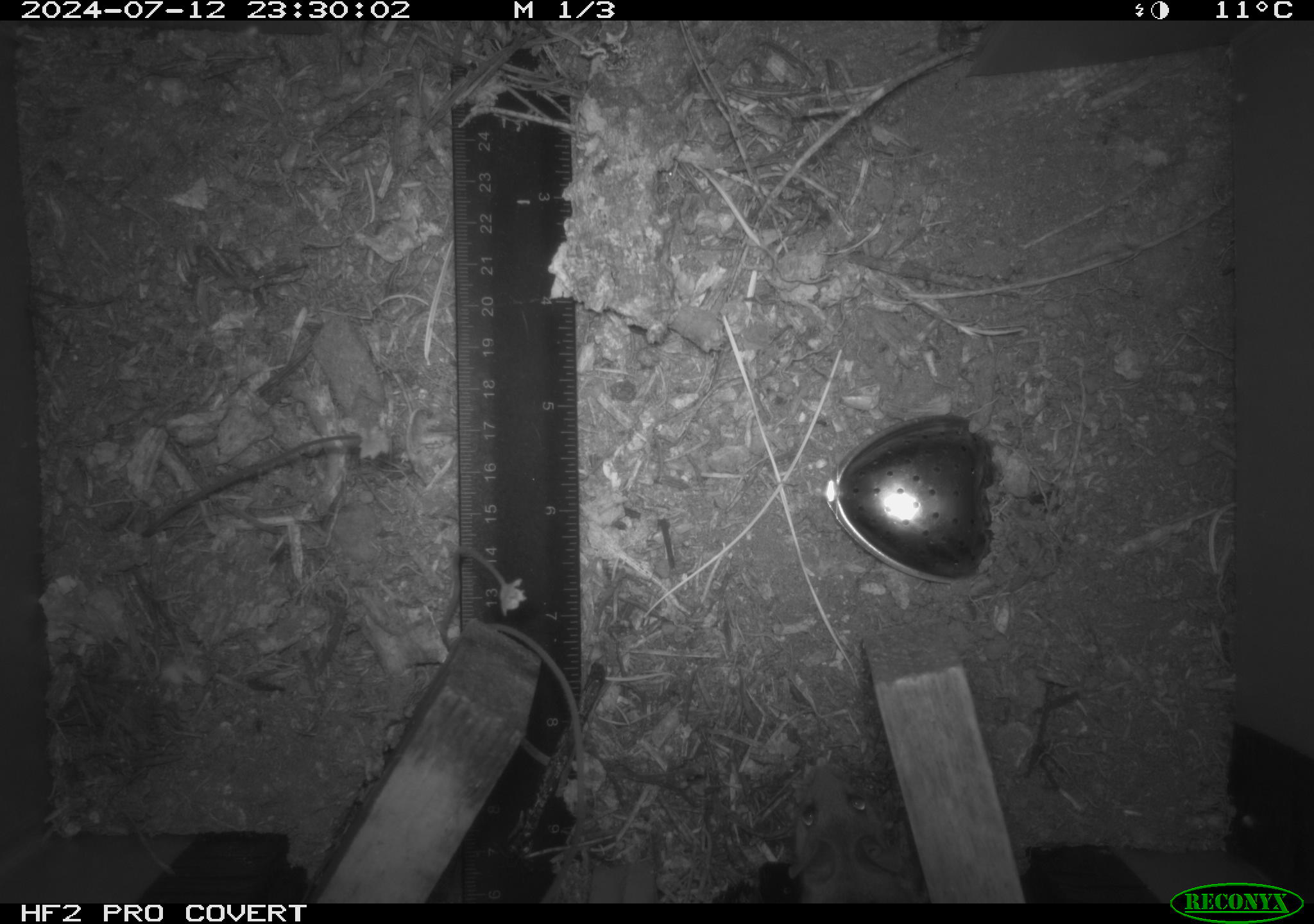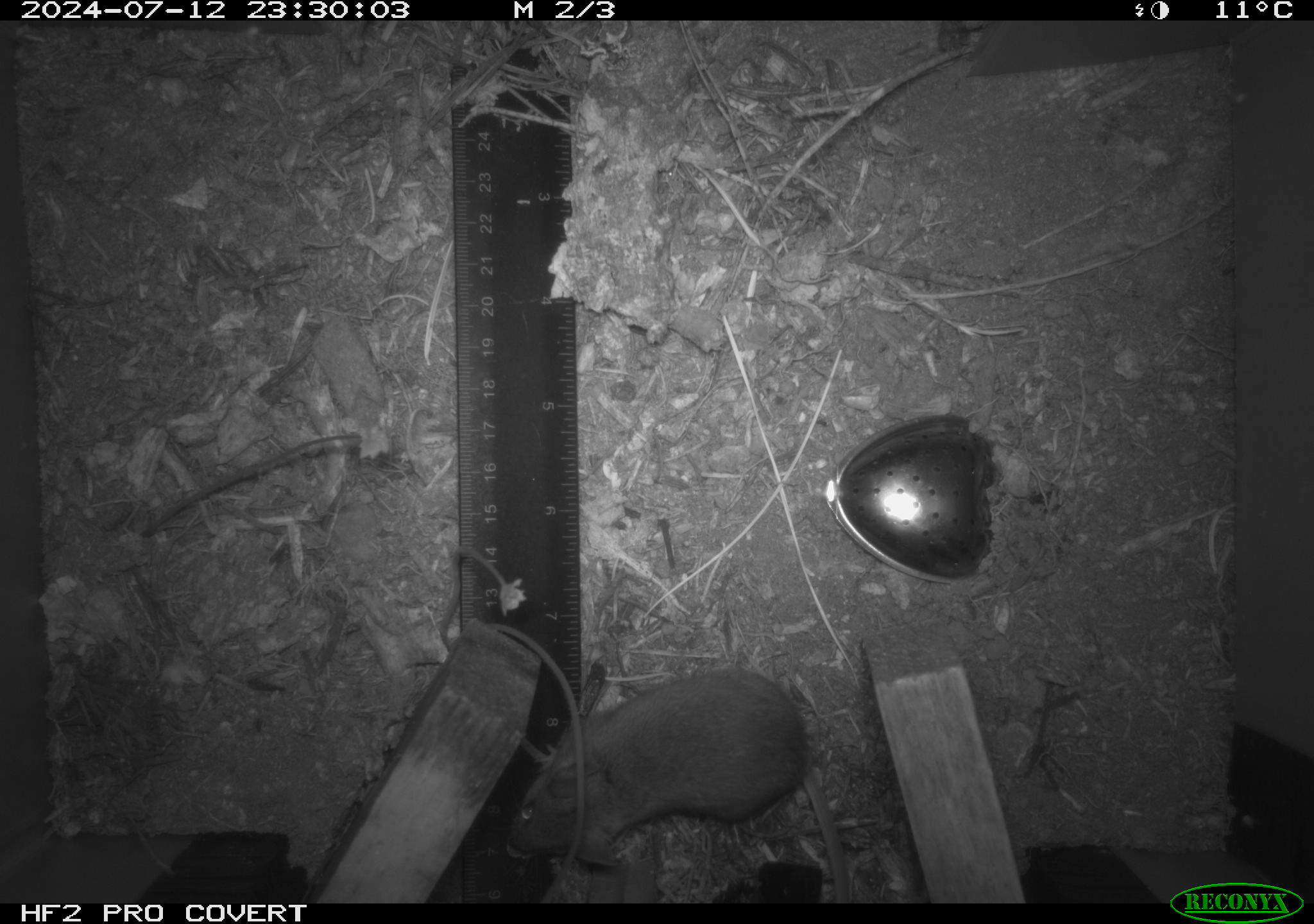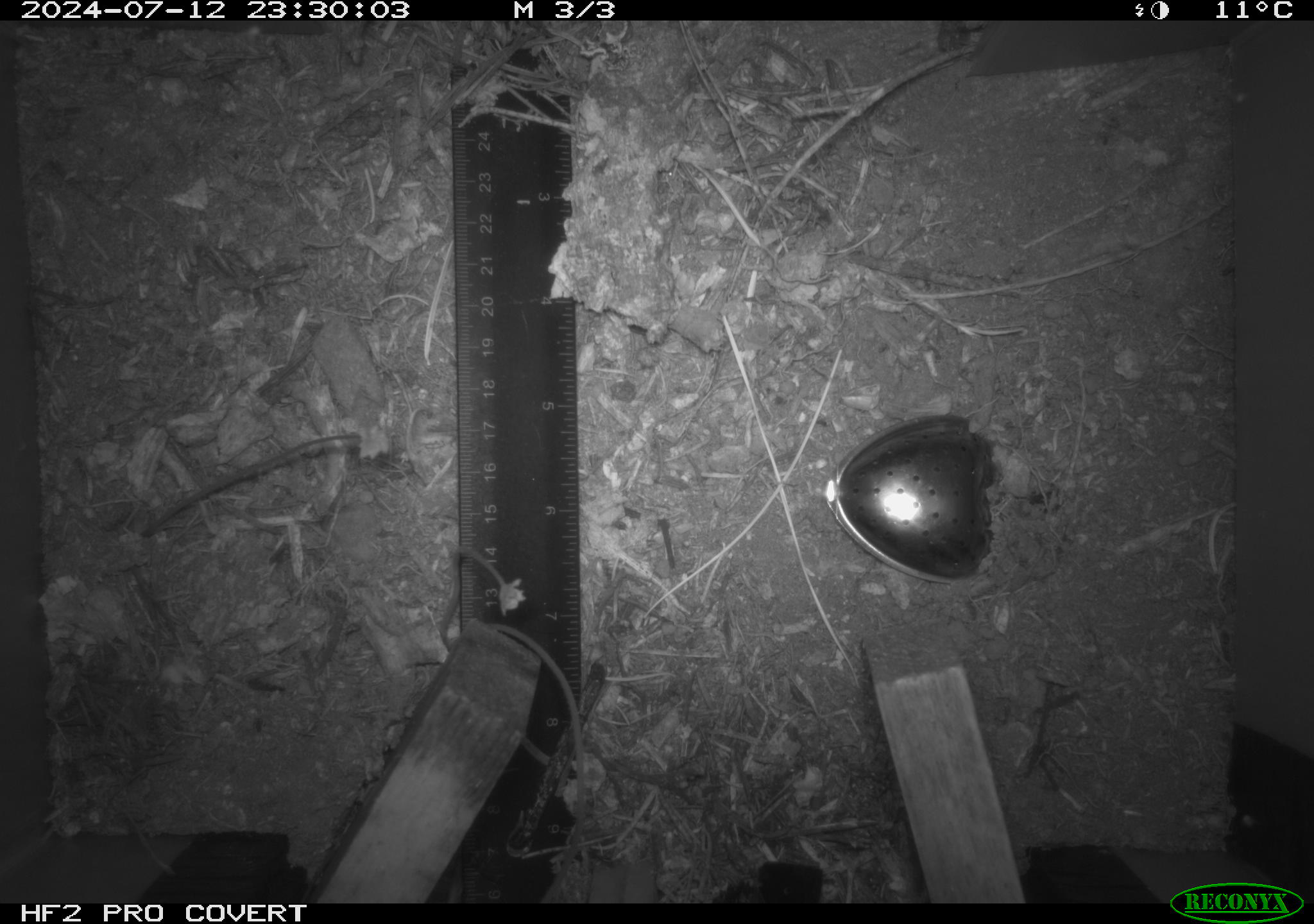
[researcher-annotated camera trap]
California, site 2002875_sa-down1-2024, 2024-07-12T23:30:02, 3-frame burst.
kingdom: Animalia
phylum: Chordata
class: Mammalia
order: Rodentia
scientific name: Rodentia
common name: rodent